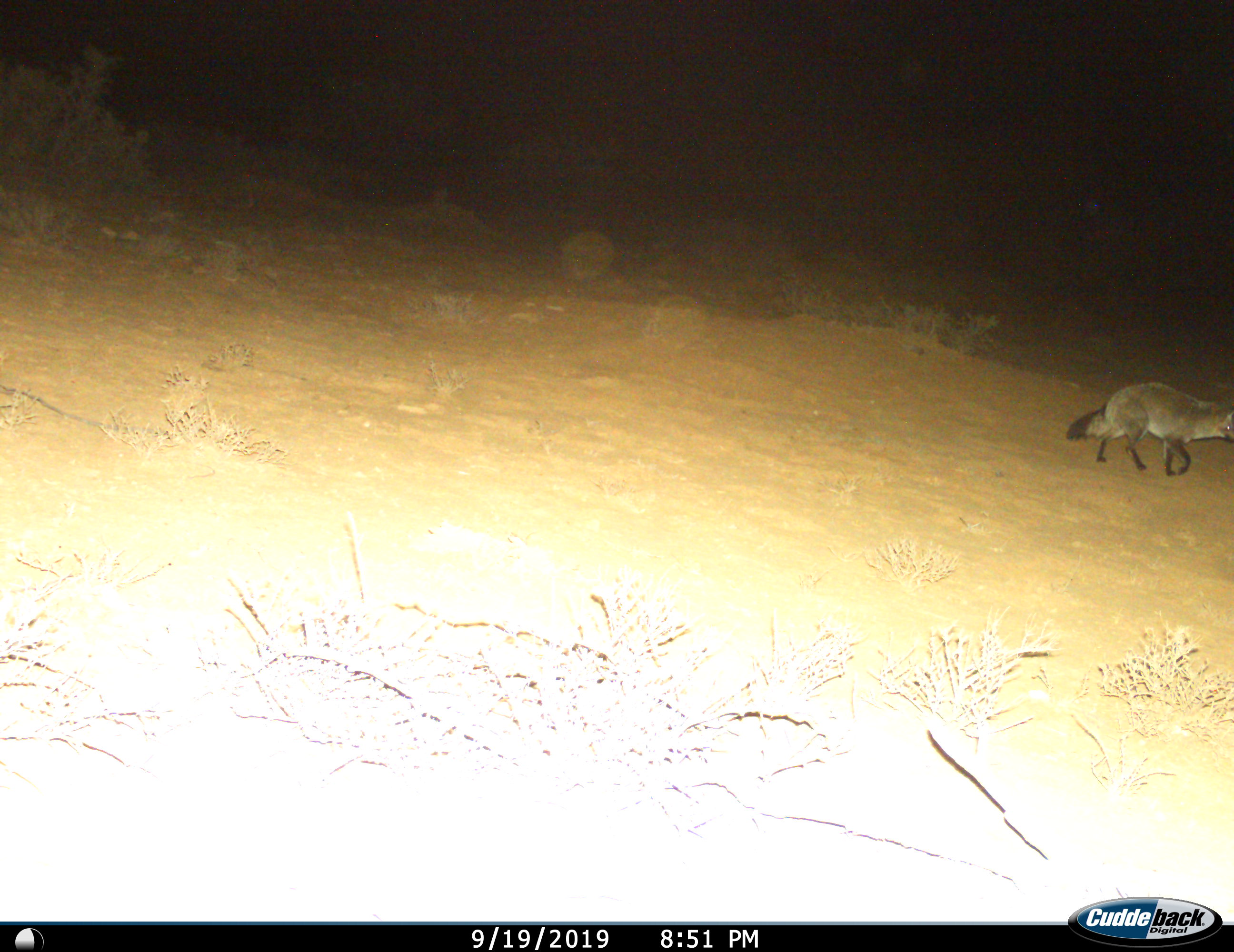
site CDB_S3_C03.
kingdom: Animalia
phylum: Chordata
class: Mammalia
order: Carnivora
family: Canidae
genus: Otocyon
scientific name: Otocyon megalotis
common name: bat-eared fox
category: foxbateared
Foxbateared (bat-eared fox) (Otocyon megalotis), count 1. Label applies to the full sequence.